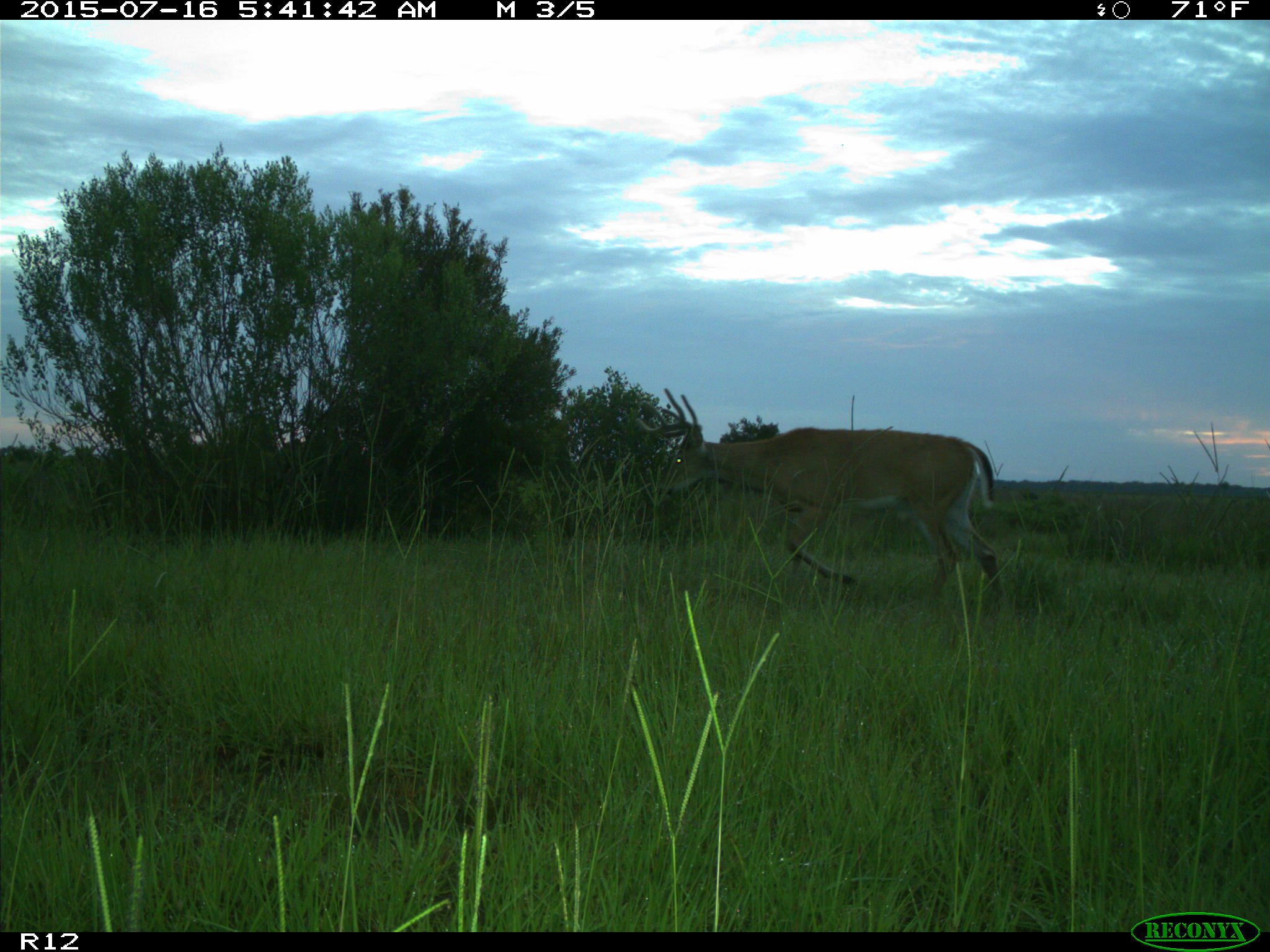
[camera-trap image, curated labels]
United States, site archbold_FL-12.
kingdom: Animalia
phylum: Chordata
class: Mammalia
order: Artiodactyla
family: Cervidae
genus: Odocoileus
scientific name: Odocoileus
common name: deer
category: unidentified deer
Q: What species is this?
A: Unidentified deer (deer) (Odocoileus).